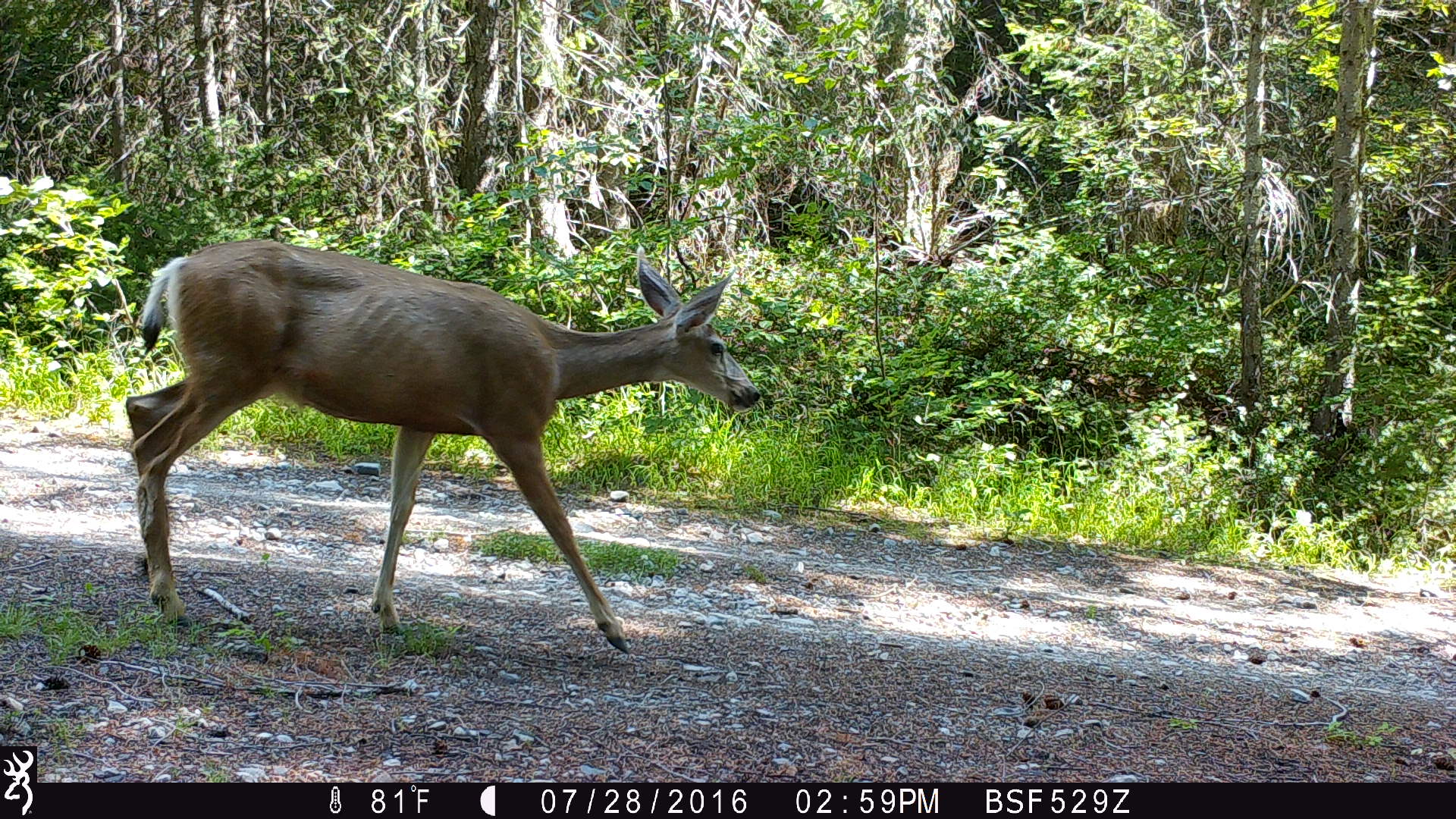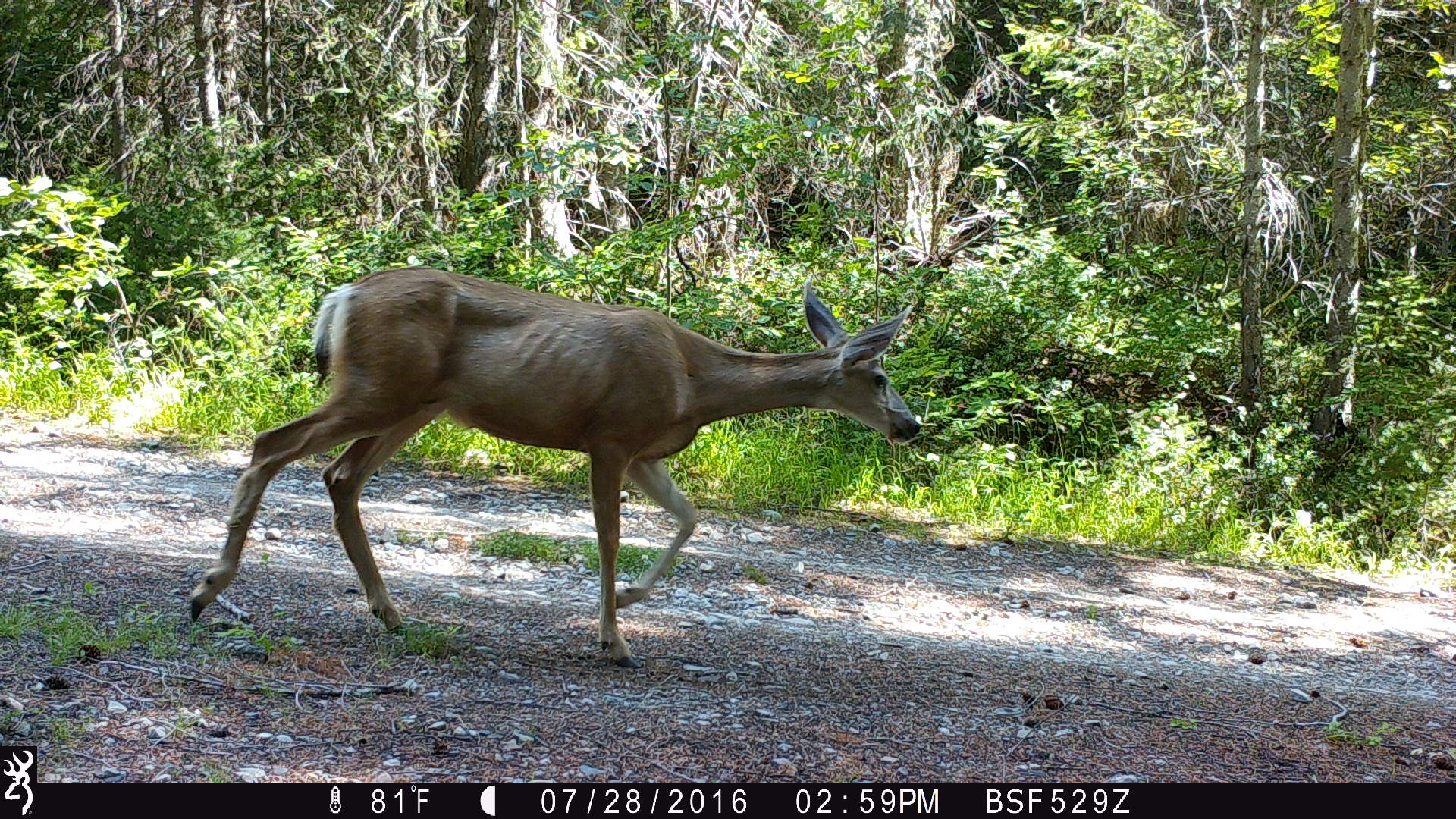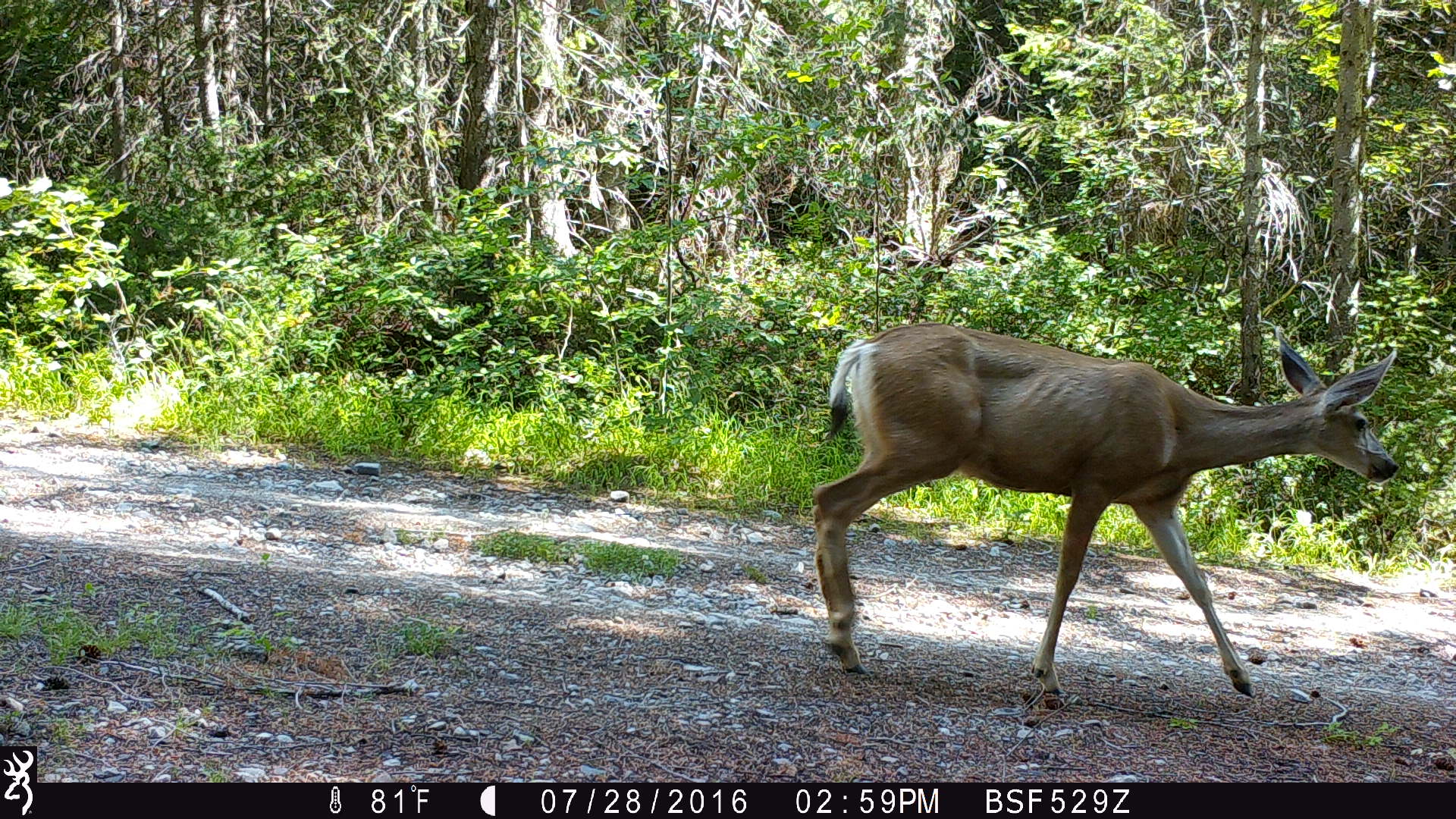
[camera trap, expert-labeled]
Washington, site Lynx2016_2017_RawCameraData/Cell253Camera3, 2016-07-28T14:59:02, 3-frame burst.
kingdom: Animalia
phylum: Chordata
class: Mammalia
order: Artiodactyla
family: Cervidae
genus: Odocoileus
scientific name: Odocoileus hemionus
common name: mule deer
Odocoileus hemionus (mule deer). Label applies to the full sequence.